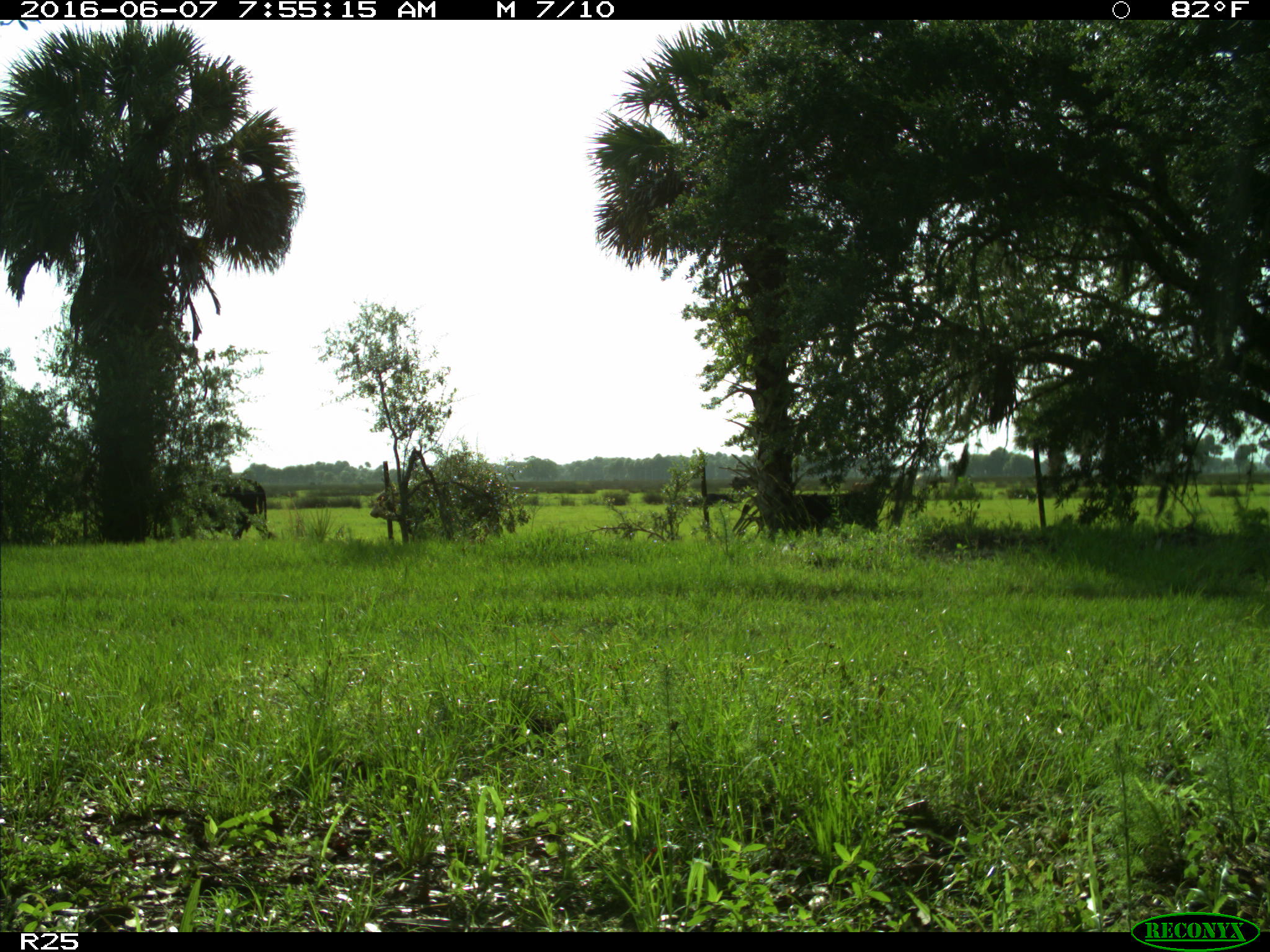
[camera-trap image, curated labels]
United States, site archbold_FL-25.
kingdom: Animalia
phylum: Chordata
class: Mammalia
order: Artiodactyla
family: Bovidae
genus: Bos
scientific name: Bos taurus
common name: domestic cow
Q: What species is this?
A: Bos taurus (domestic cow).